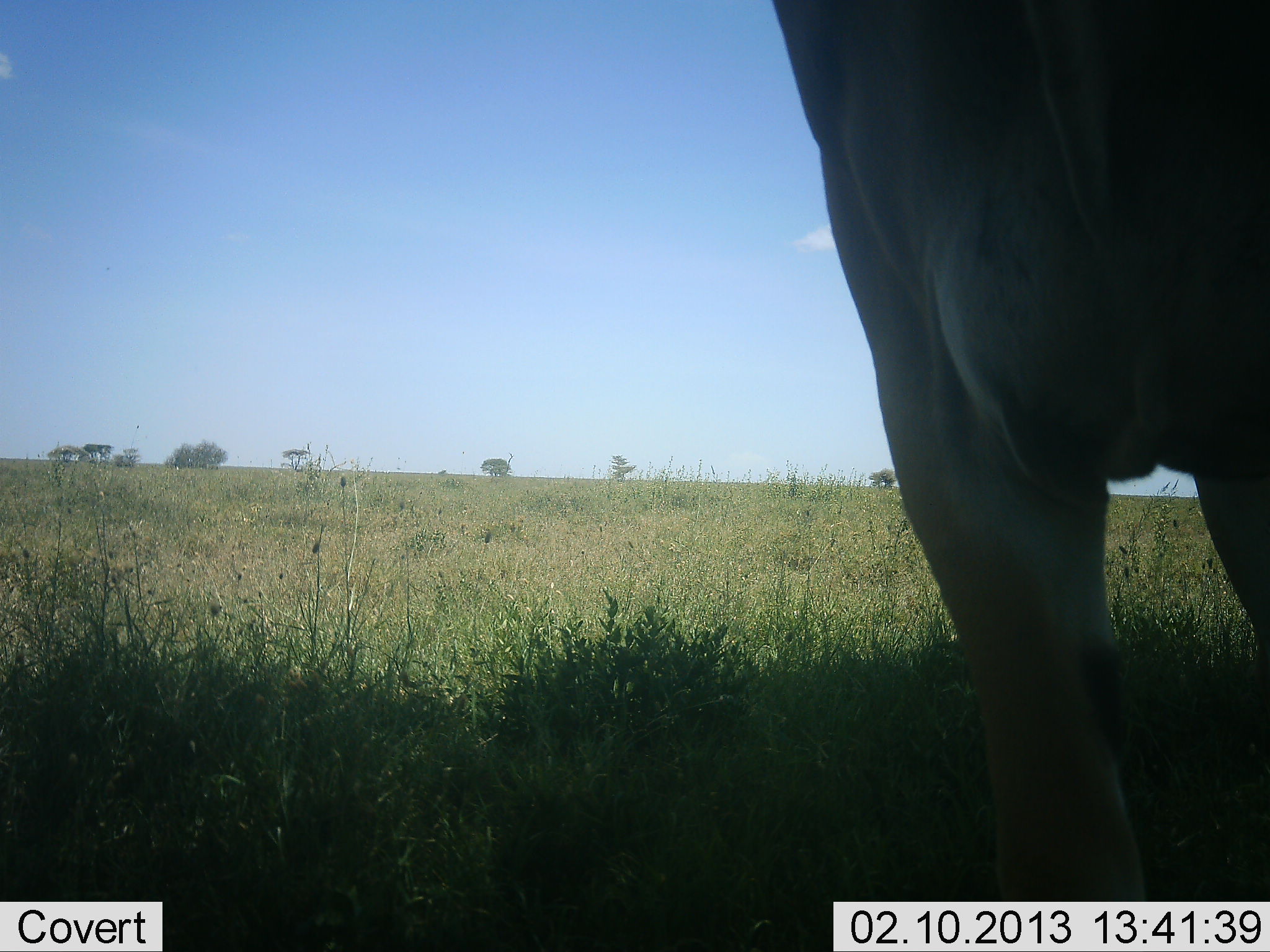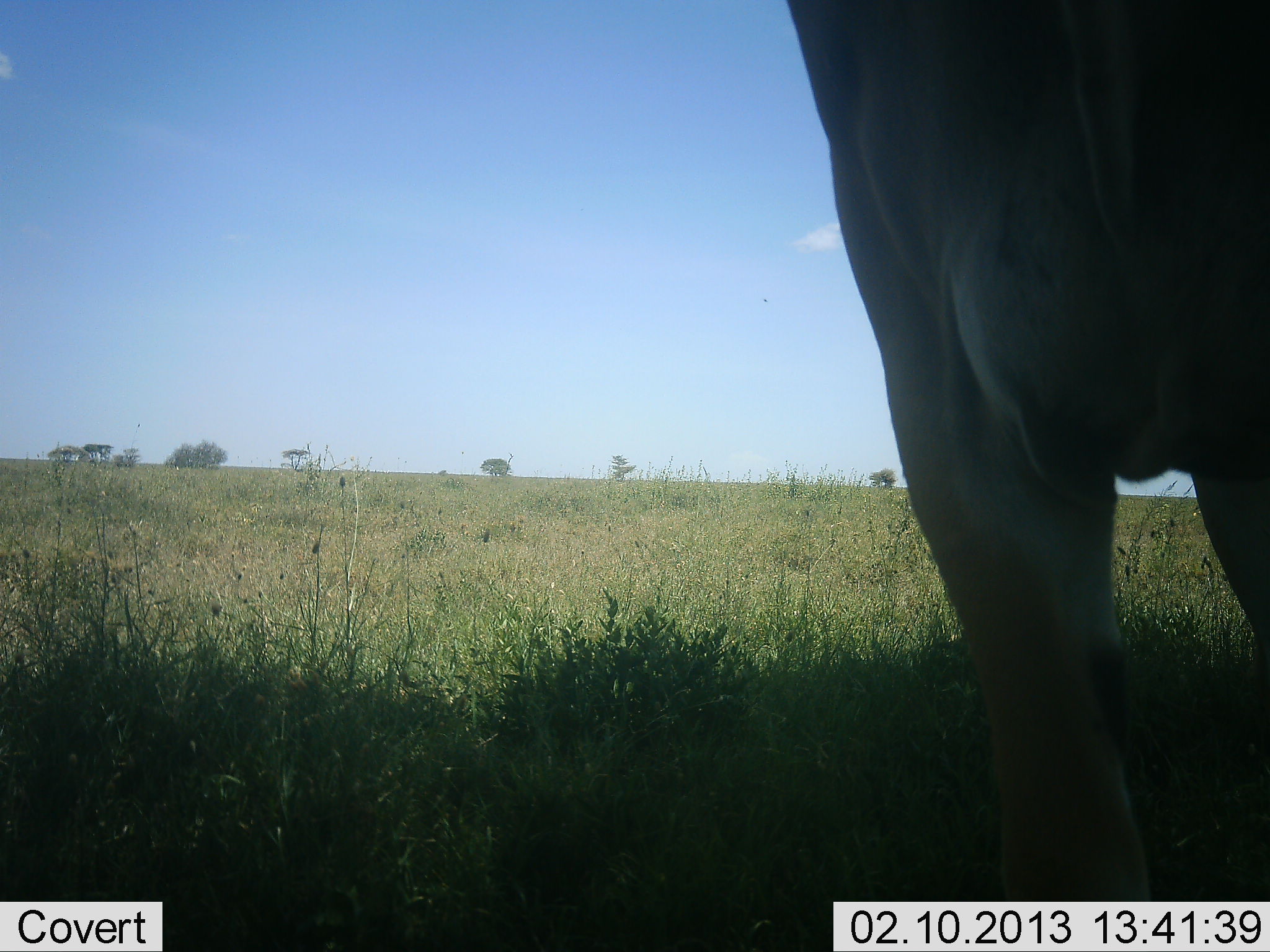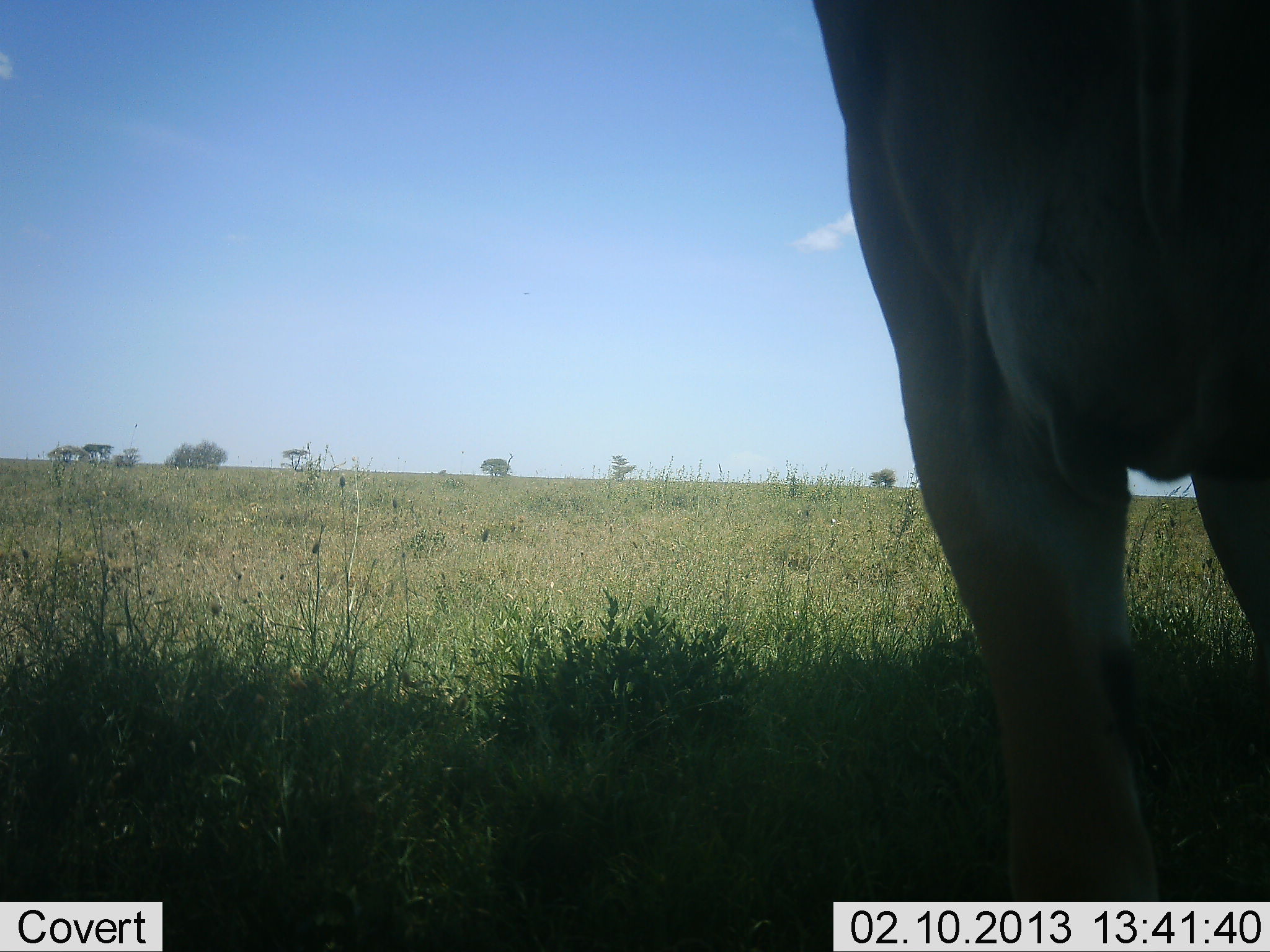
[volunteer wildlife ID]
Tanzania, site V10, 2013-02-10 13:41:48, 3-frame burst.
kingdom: Animalia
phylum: Chordata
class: Mammalia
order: Artiodactyla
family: Bovidae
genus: Tragelaphus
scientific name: Tragelaphus oryx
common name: eland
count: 1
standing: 100%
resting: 0%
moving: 0%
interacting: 0%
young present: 0%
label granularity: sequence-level